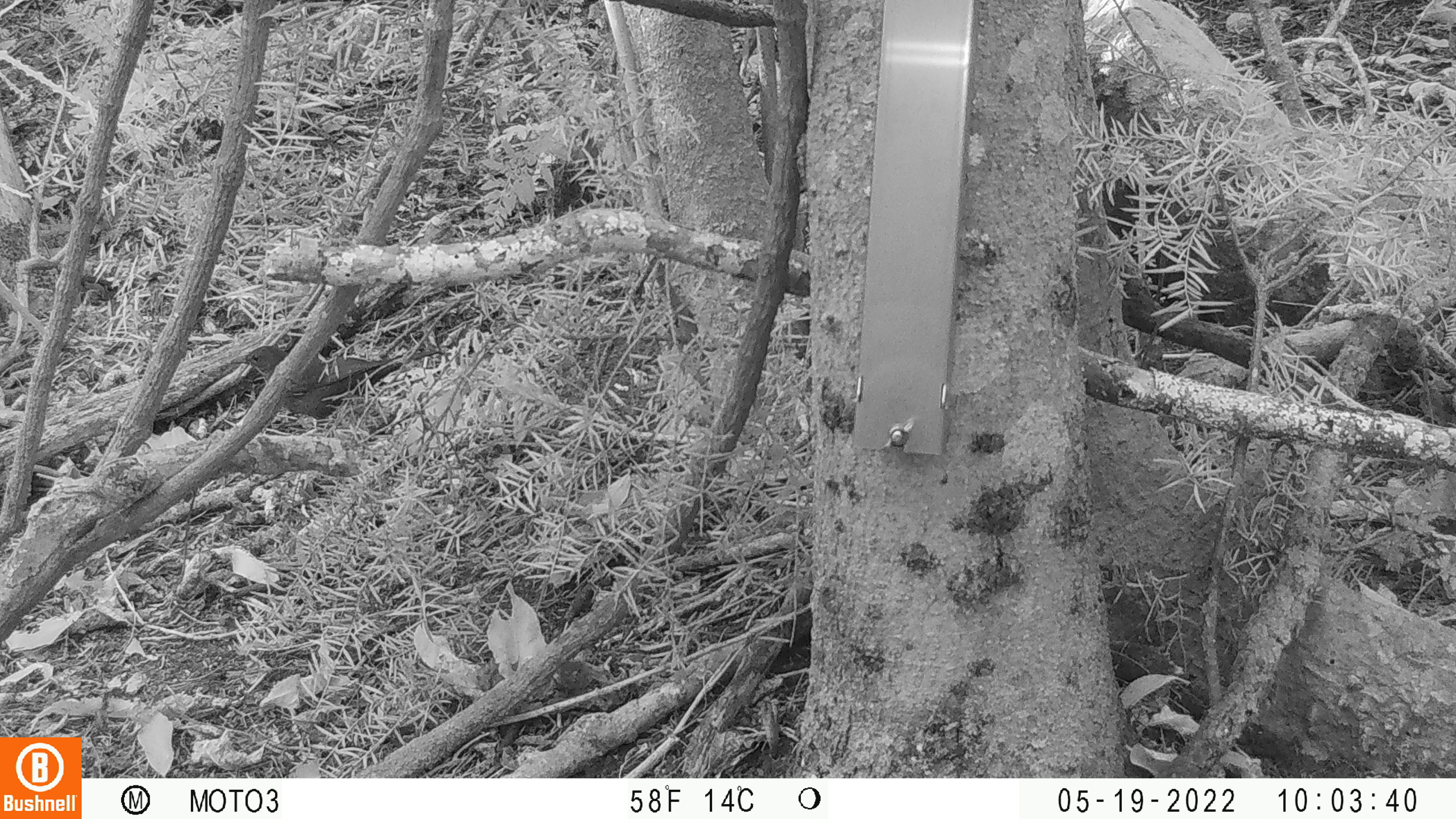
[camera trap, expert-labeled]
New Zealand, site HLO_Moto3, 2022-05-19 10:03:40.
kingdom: Animalia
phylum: Chordata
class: Aves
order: Passeriformes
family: Turdidae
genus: Turdus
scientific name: Turdus merula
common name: eurasian blackbird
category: blackbird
Blackbird (eurasian blackbird) (Turdus merula).